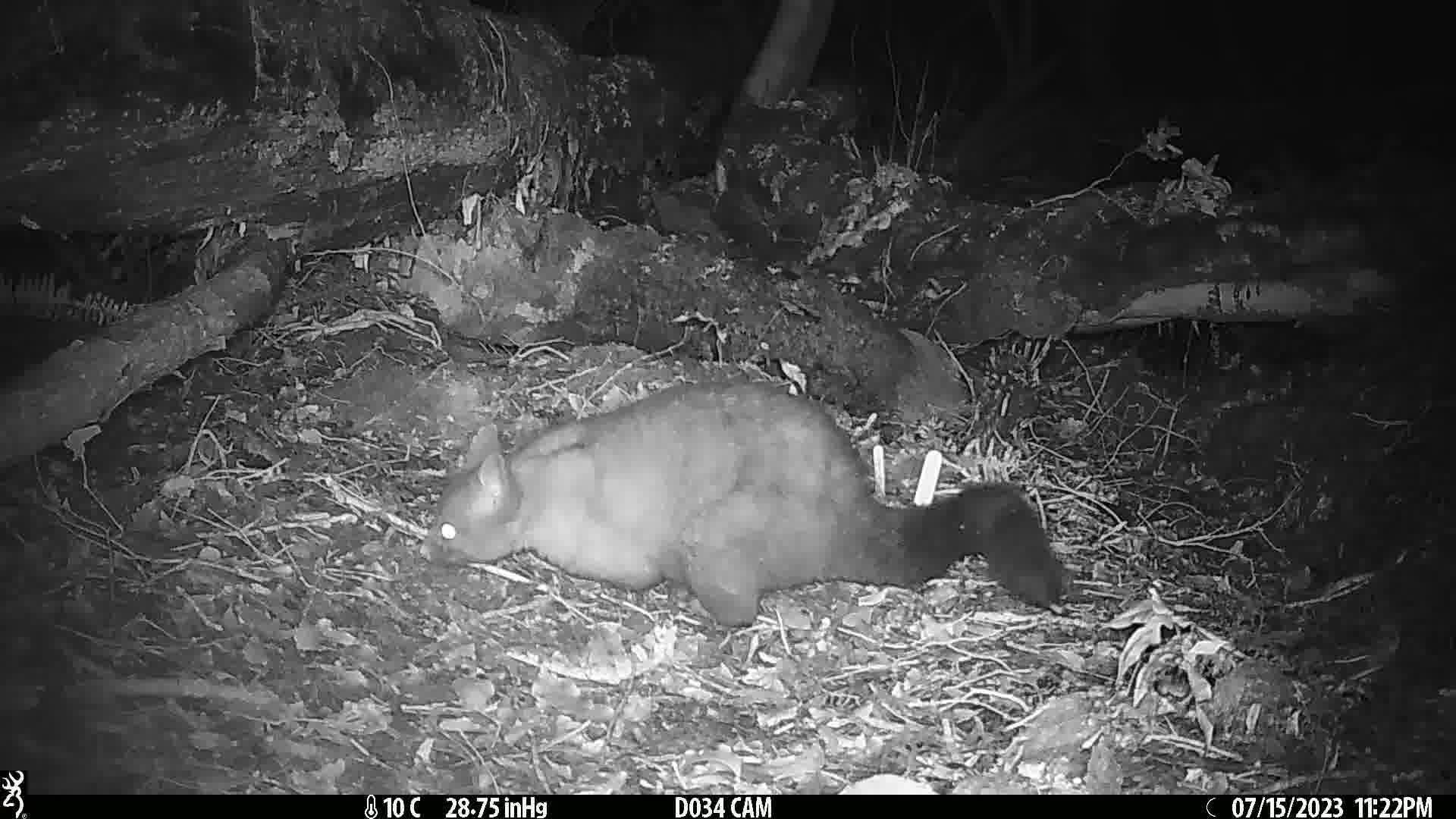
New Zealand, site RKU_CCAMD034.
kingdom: Animalia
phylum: Chordata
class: Mammalia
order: Diprotodontia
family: Phalangeridae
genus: Trichosurus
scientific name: Trichosurus vulpecula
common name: common brushtail possum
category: possum